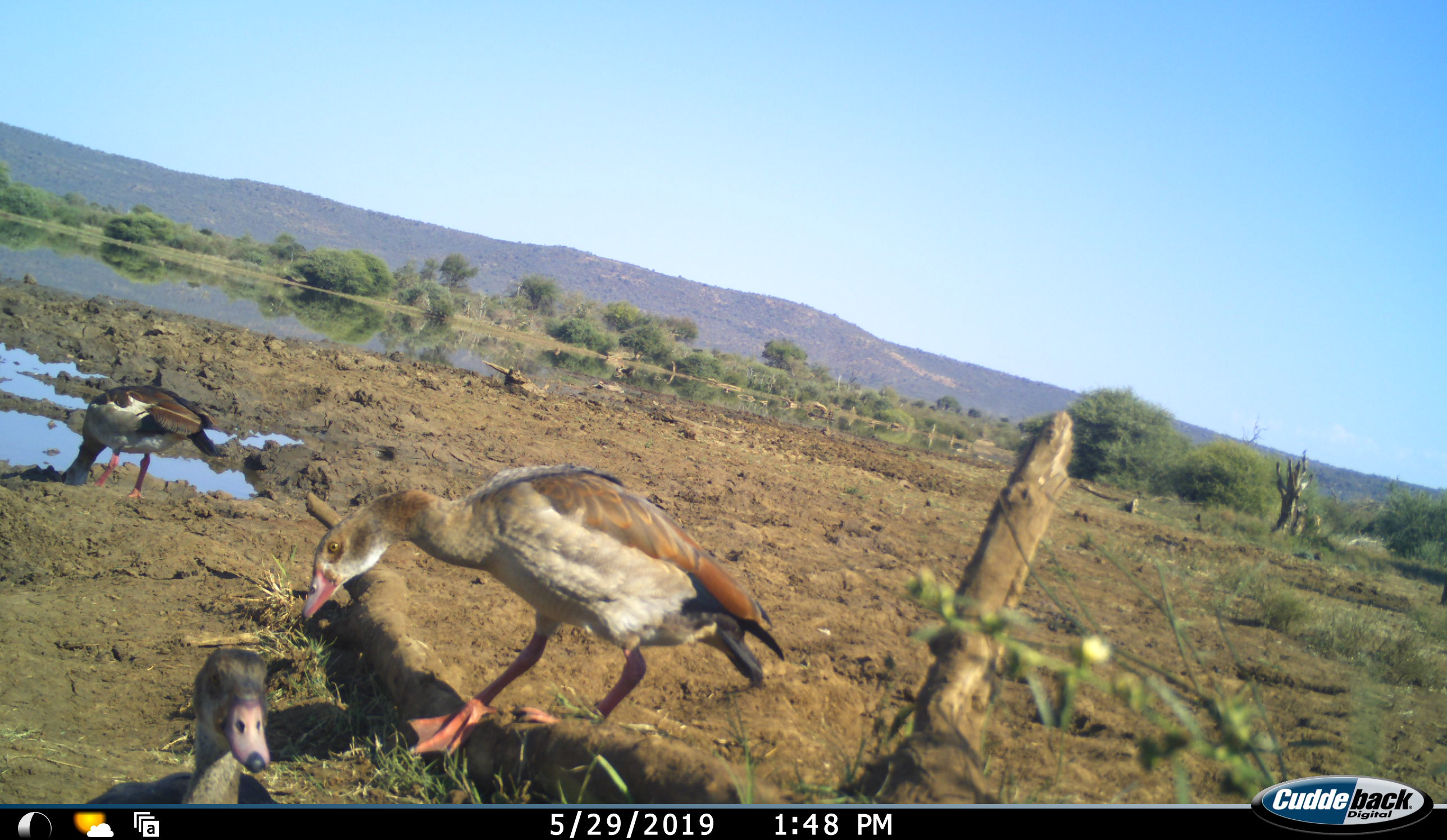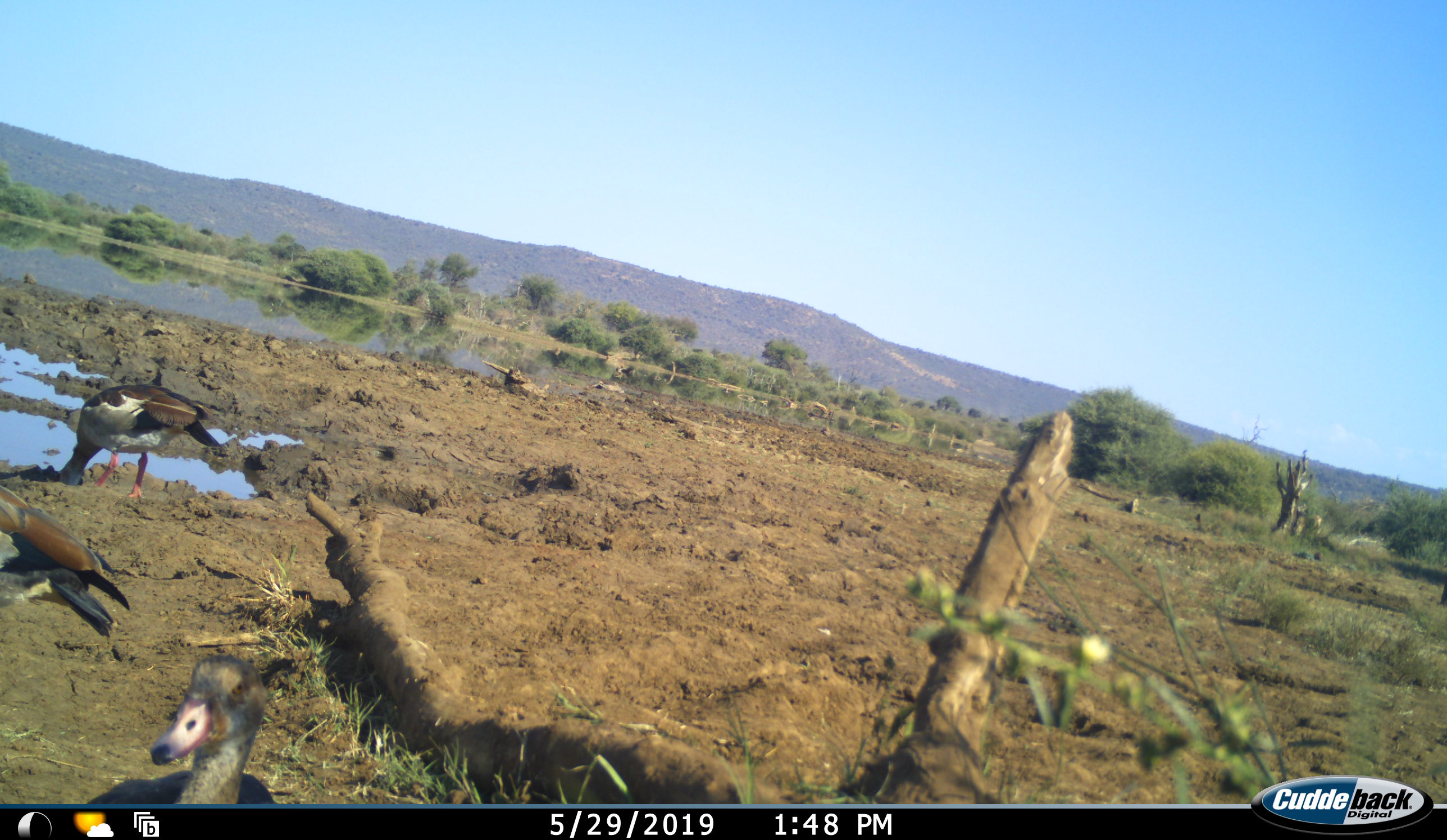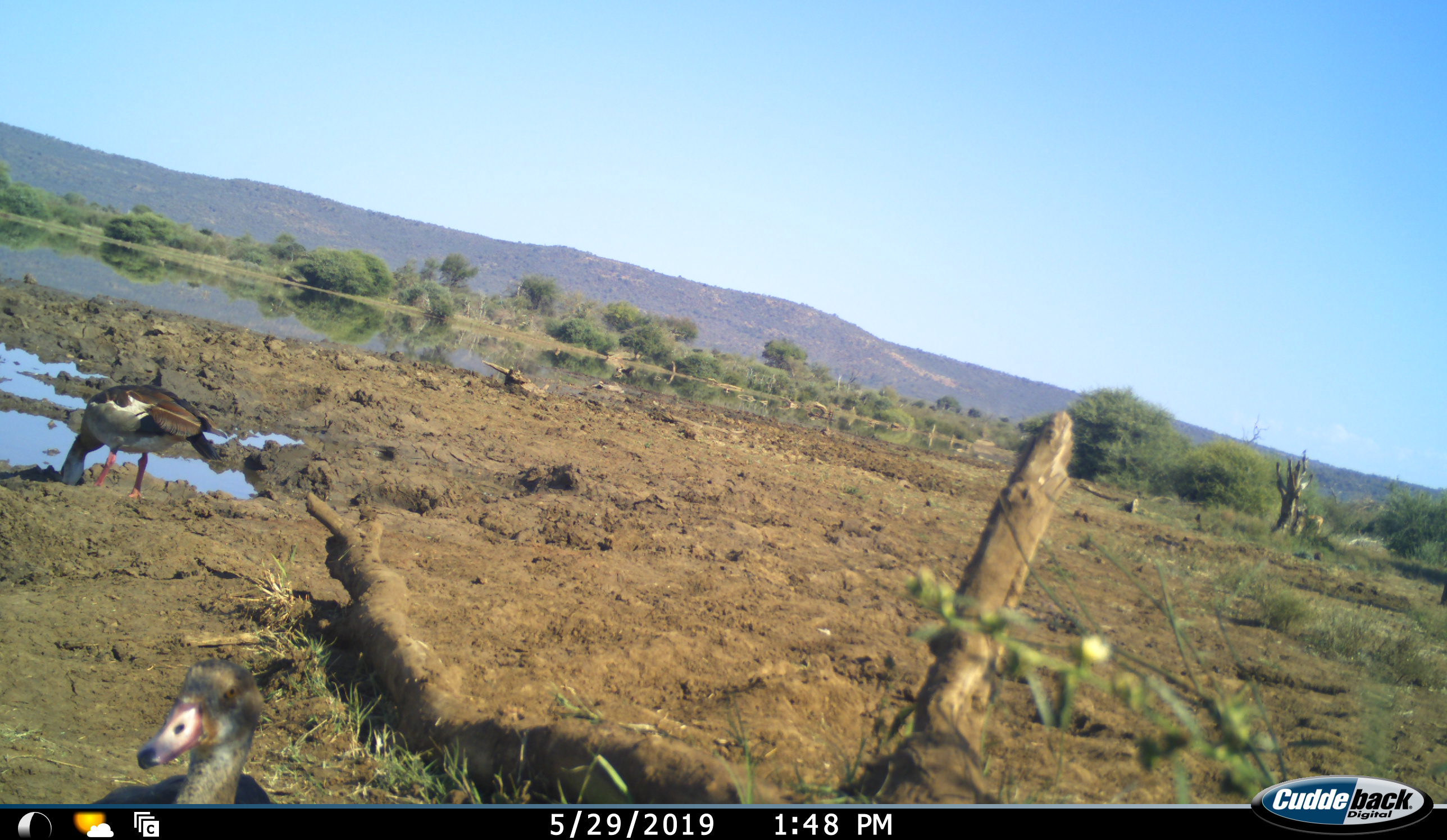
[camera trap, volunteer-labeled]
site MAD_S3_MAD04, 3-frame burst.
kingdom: Animalia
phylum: Chordata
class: Aves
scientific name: Aves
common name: bird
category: birdother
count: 3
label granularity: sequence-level